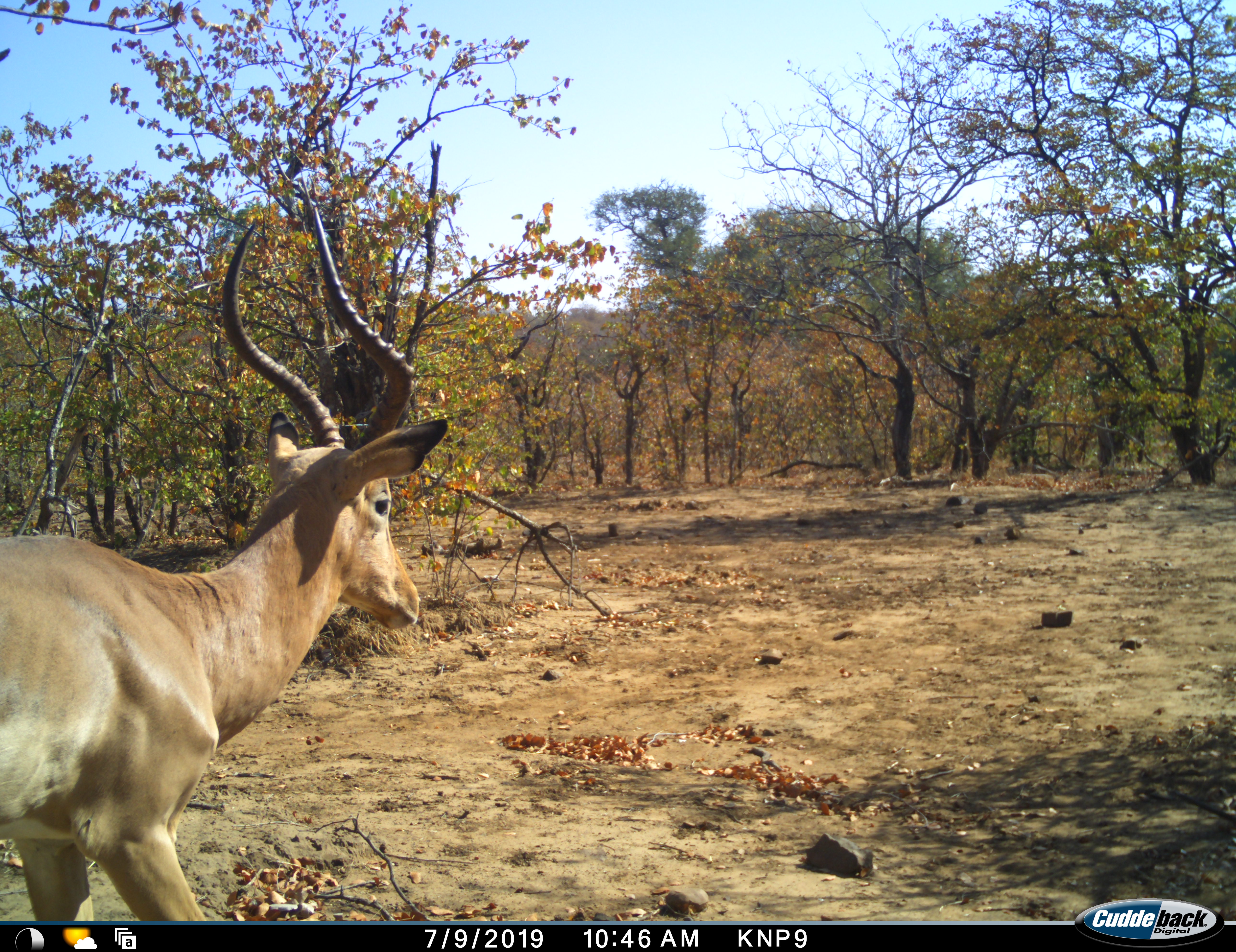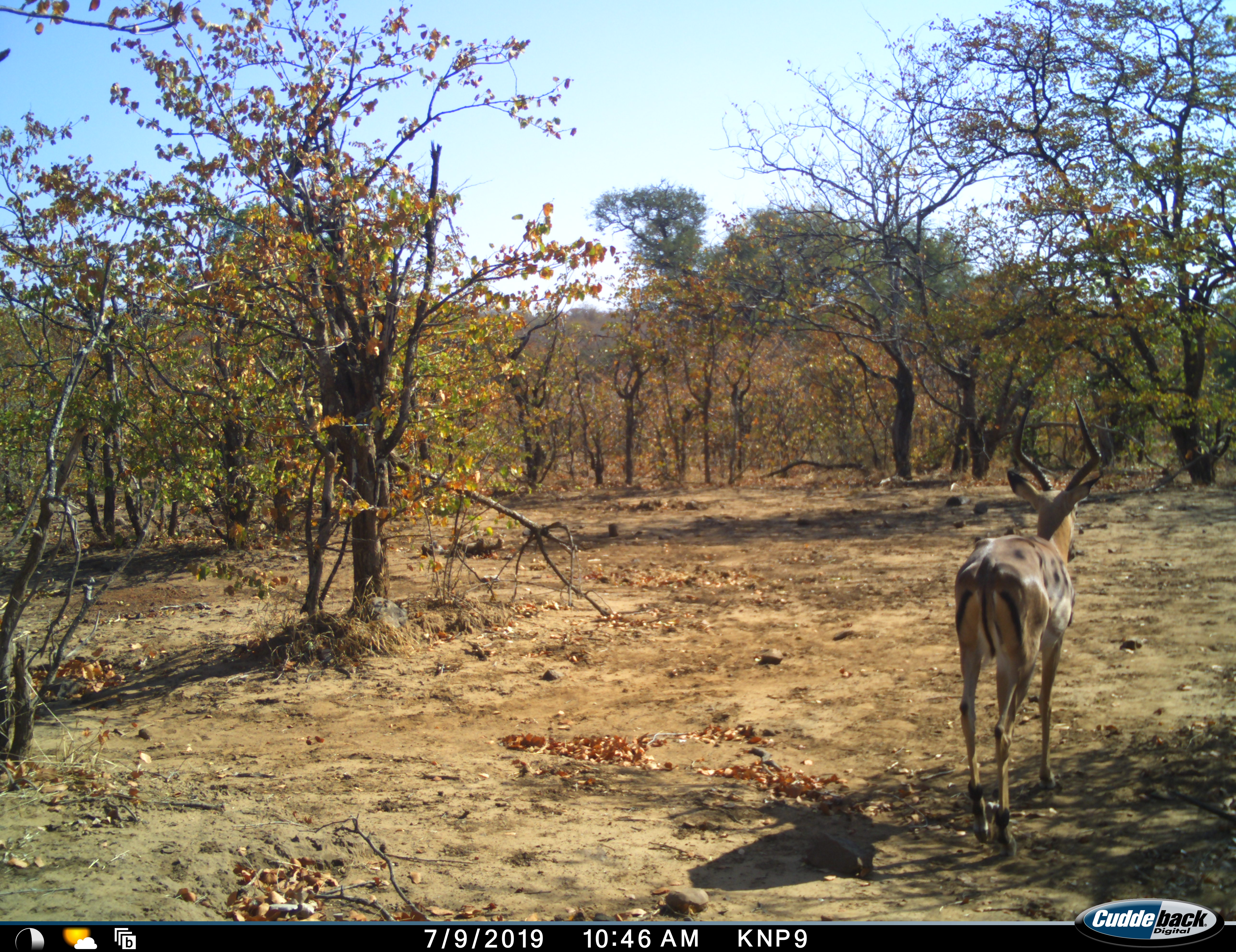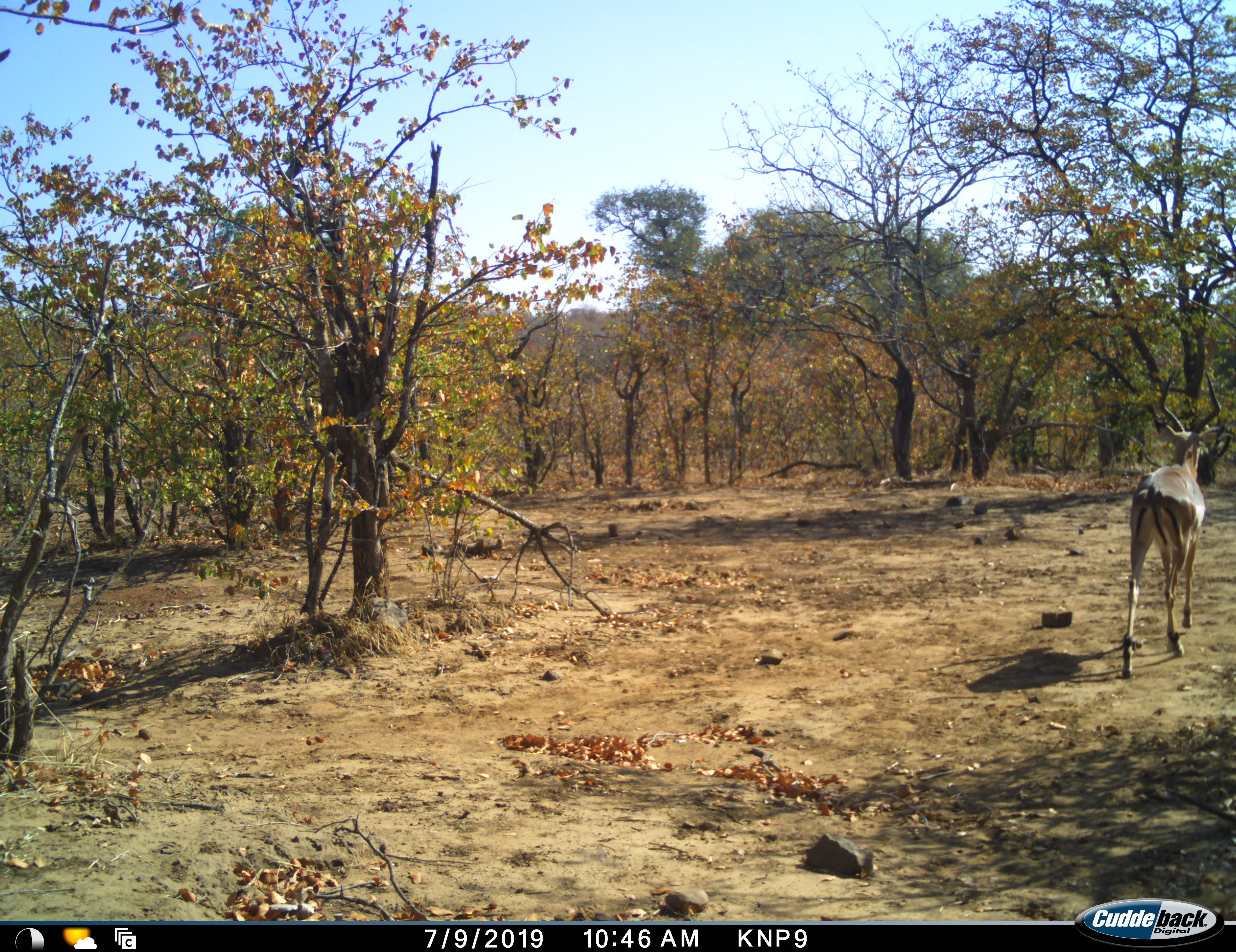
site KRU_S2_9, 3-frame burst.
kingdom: Animalia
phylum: Chordata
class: Mammalia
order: Artiodactyla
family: Bovidae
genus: Aepyceros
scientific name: Aepyceros melampus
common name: impala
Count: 1.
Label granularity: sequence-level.